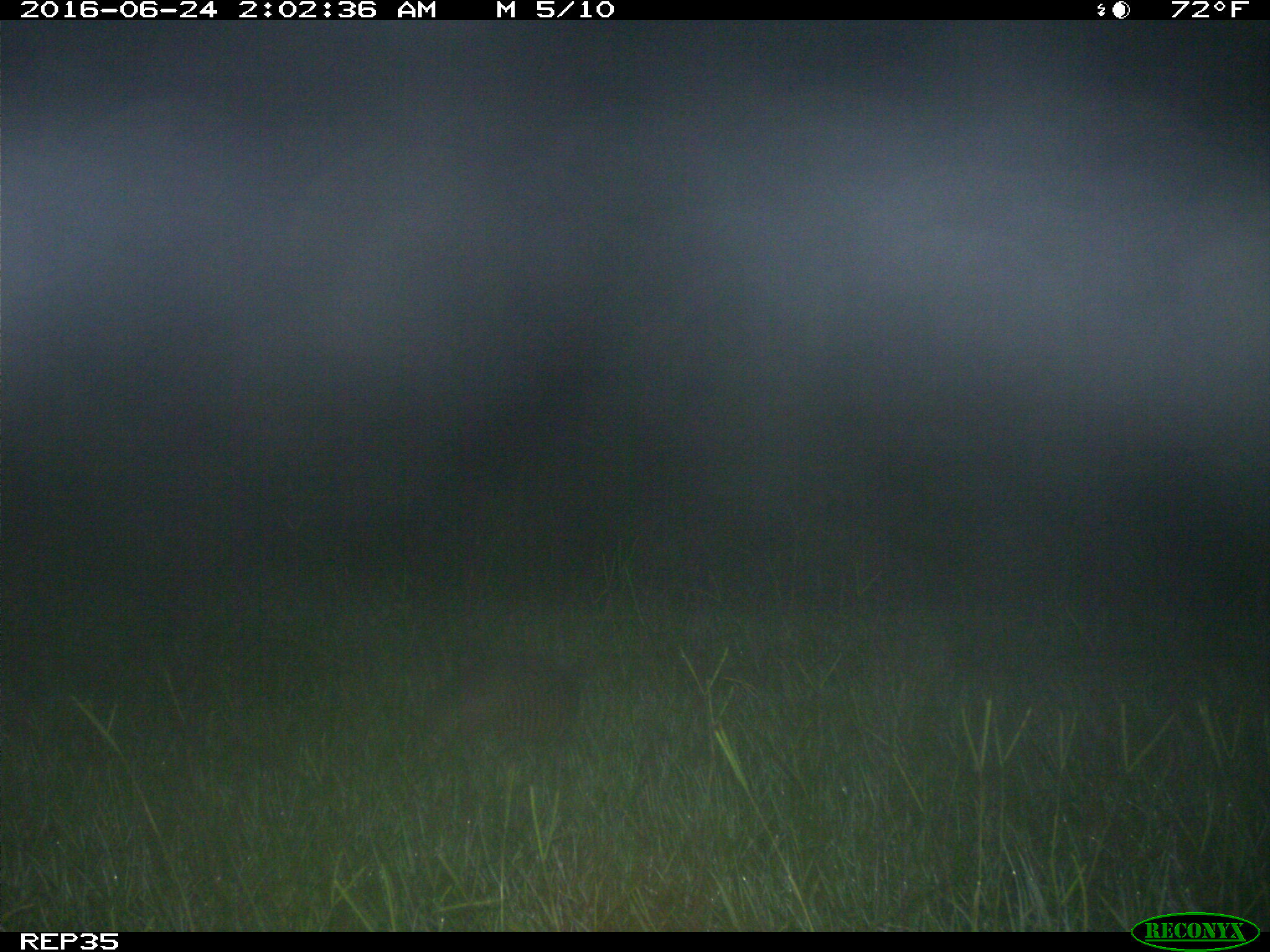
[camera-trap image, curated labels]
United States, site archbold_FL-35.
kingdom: Animalia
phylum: Chordata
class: Mammalia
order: Cingulata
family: Dasypodidae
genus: Dasypus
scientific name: Dasypus novemcinctus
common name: nine-banded armadillo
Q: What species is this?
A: Dasypus novemcinctus (nine-banded armadillo).